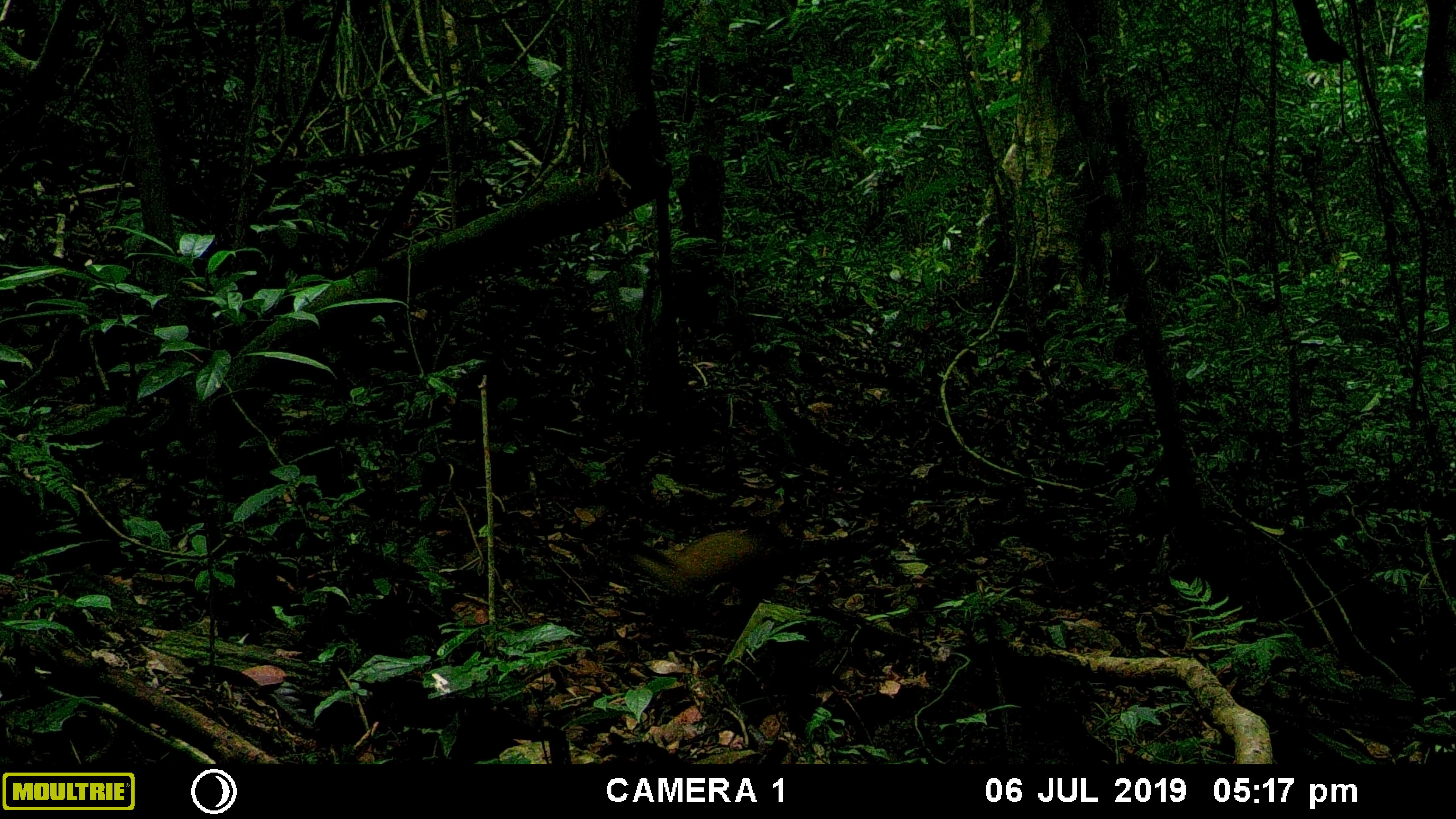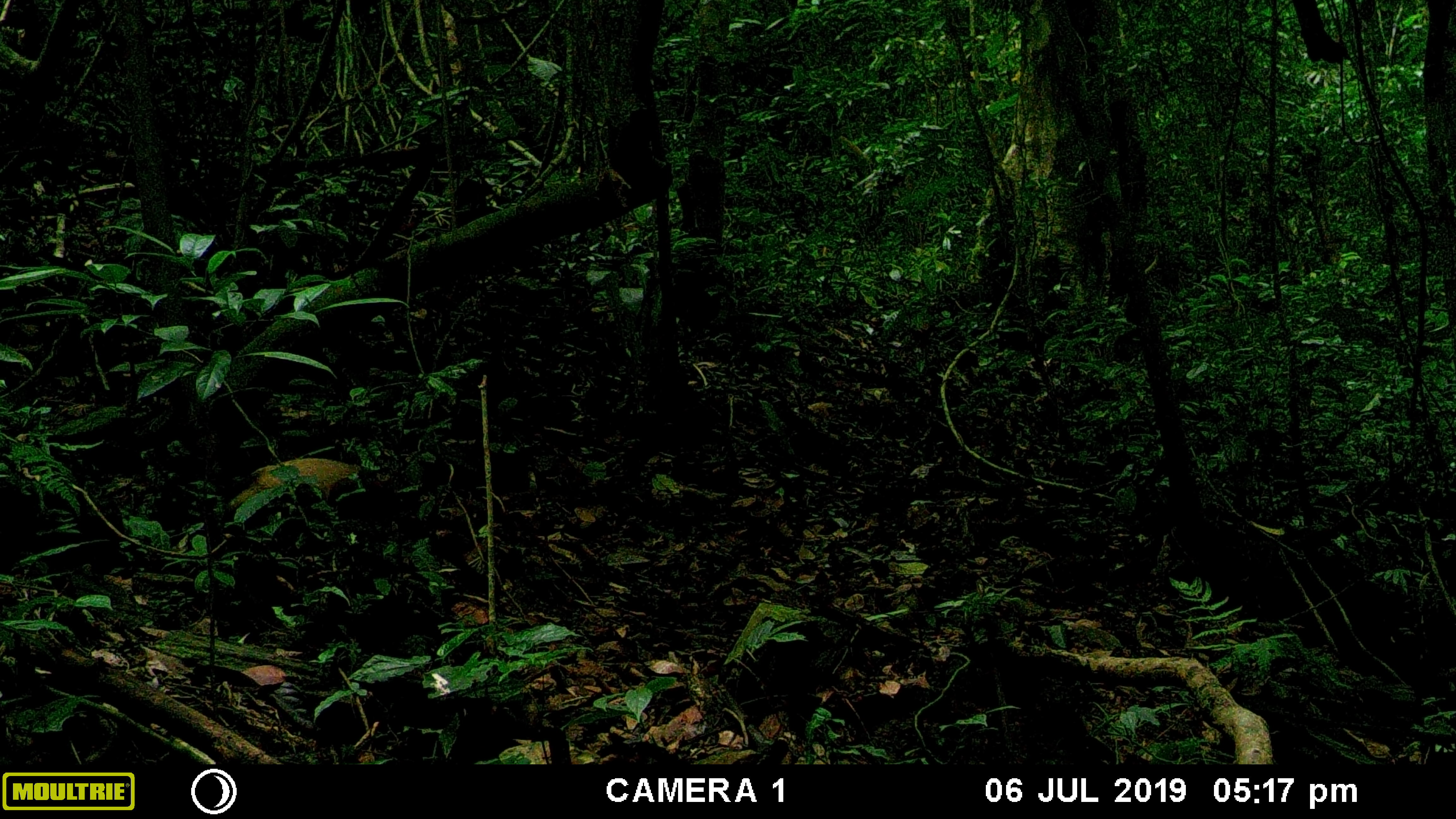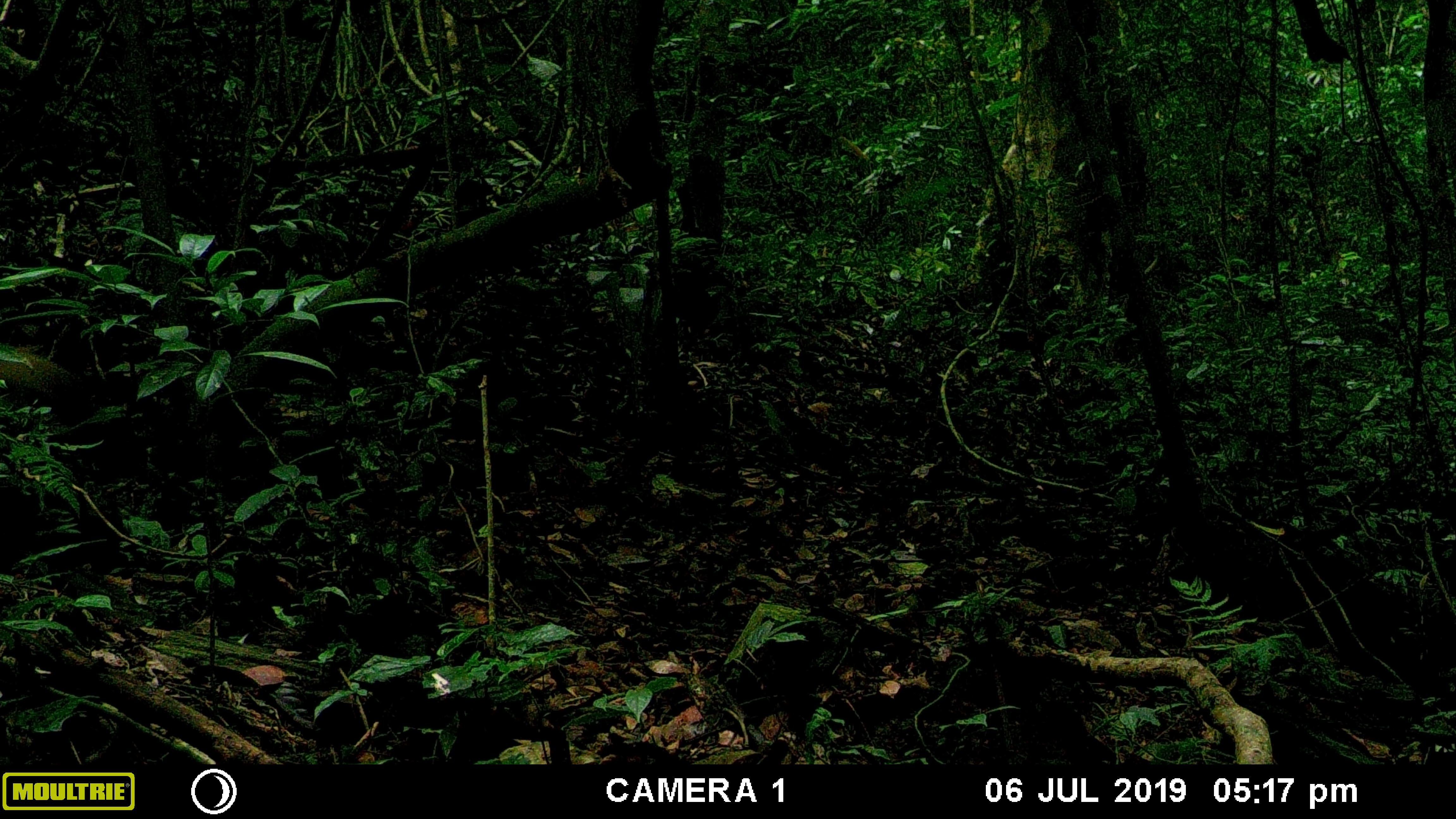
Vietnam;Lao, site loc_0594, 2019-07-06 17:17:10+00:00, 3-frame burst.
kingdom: Animalia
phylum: Chordata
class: Mammalia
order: Carnivora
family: Mustelidae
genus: Martes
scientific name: Martes flavigula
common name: yellow-throated marten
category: yellow throated marten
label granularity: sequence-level